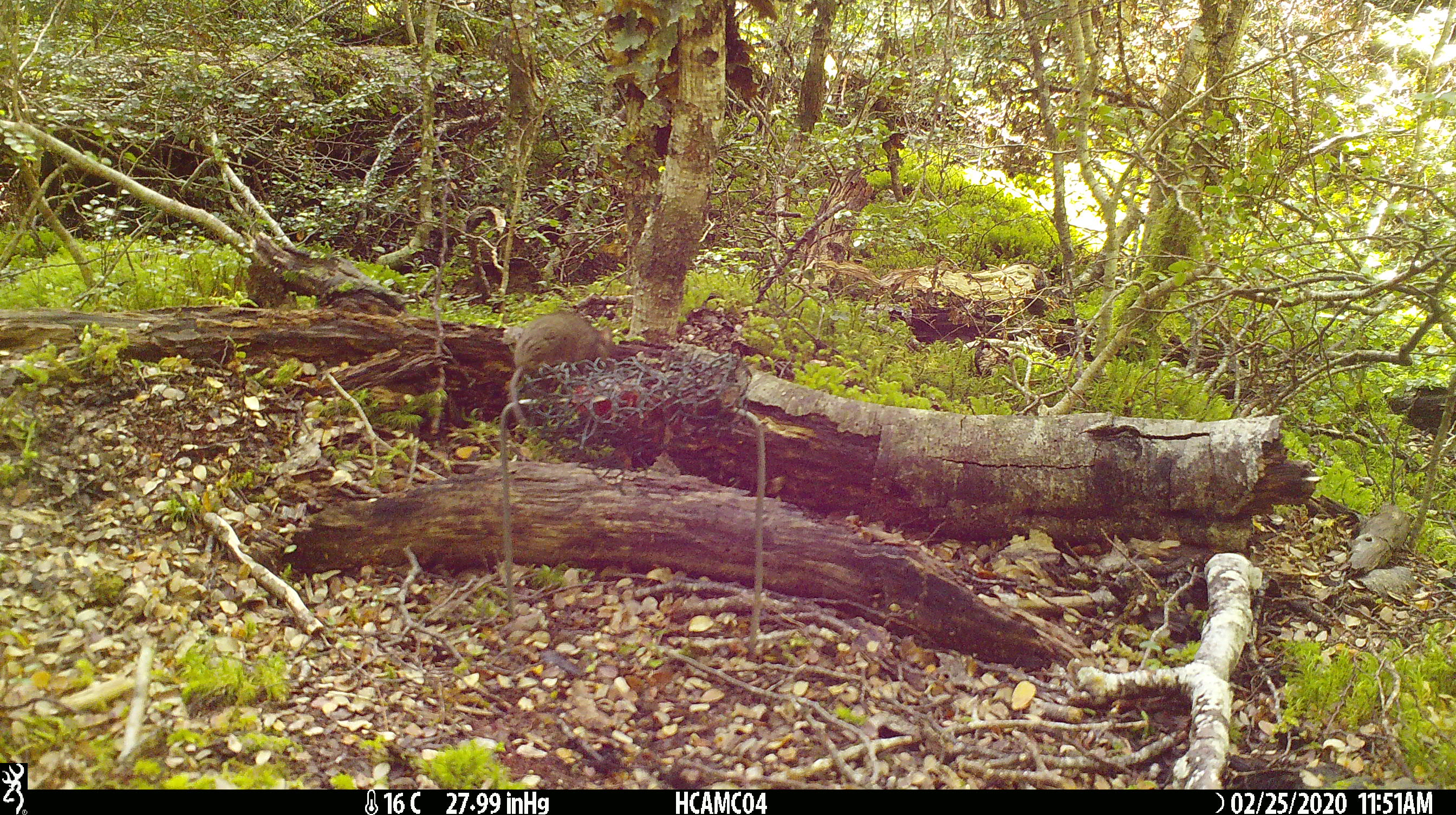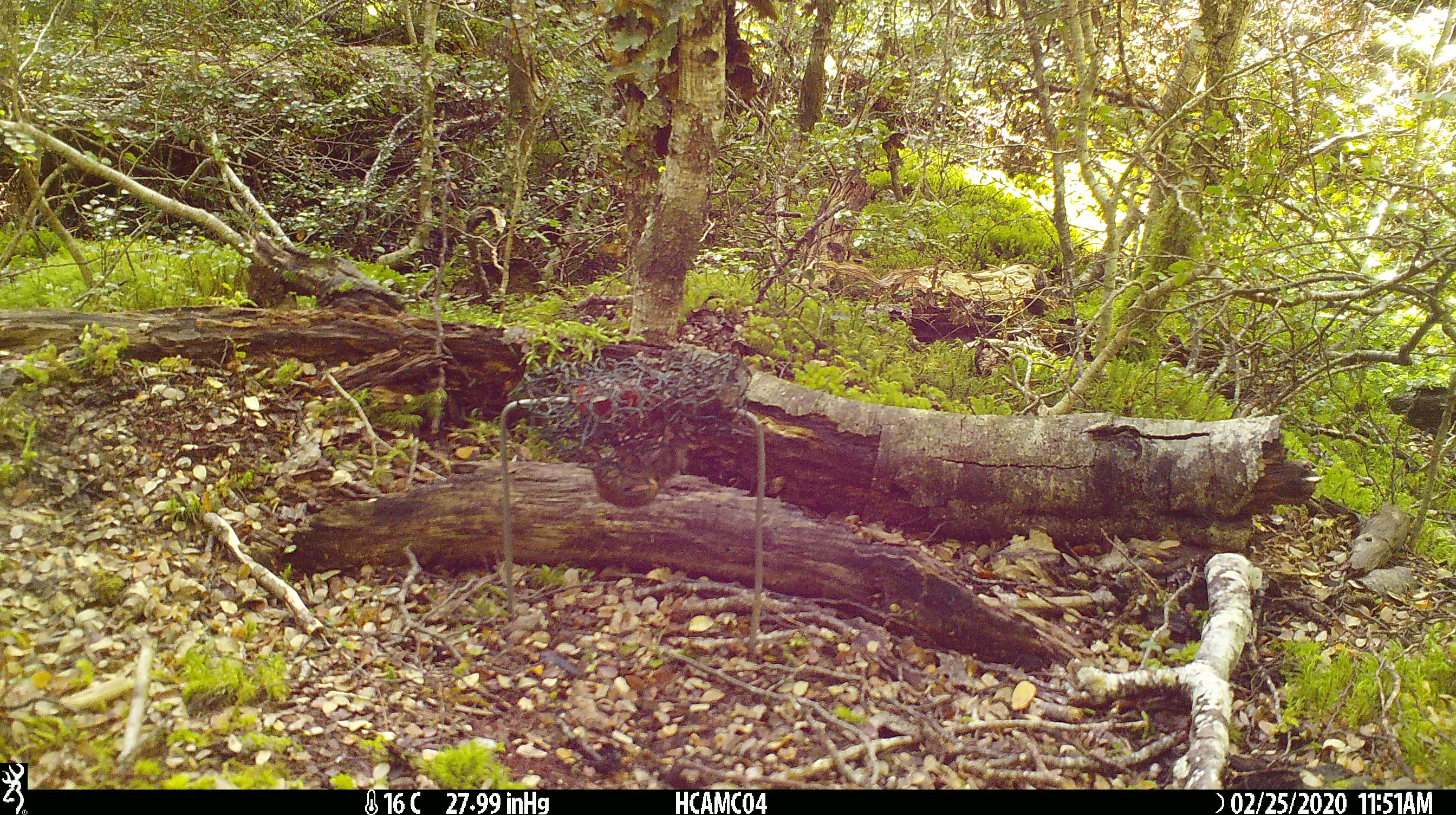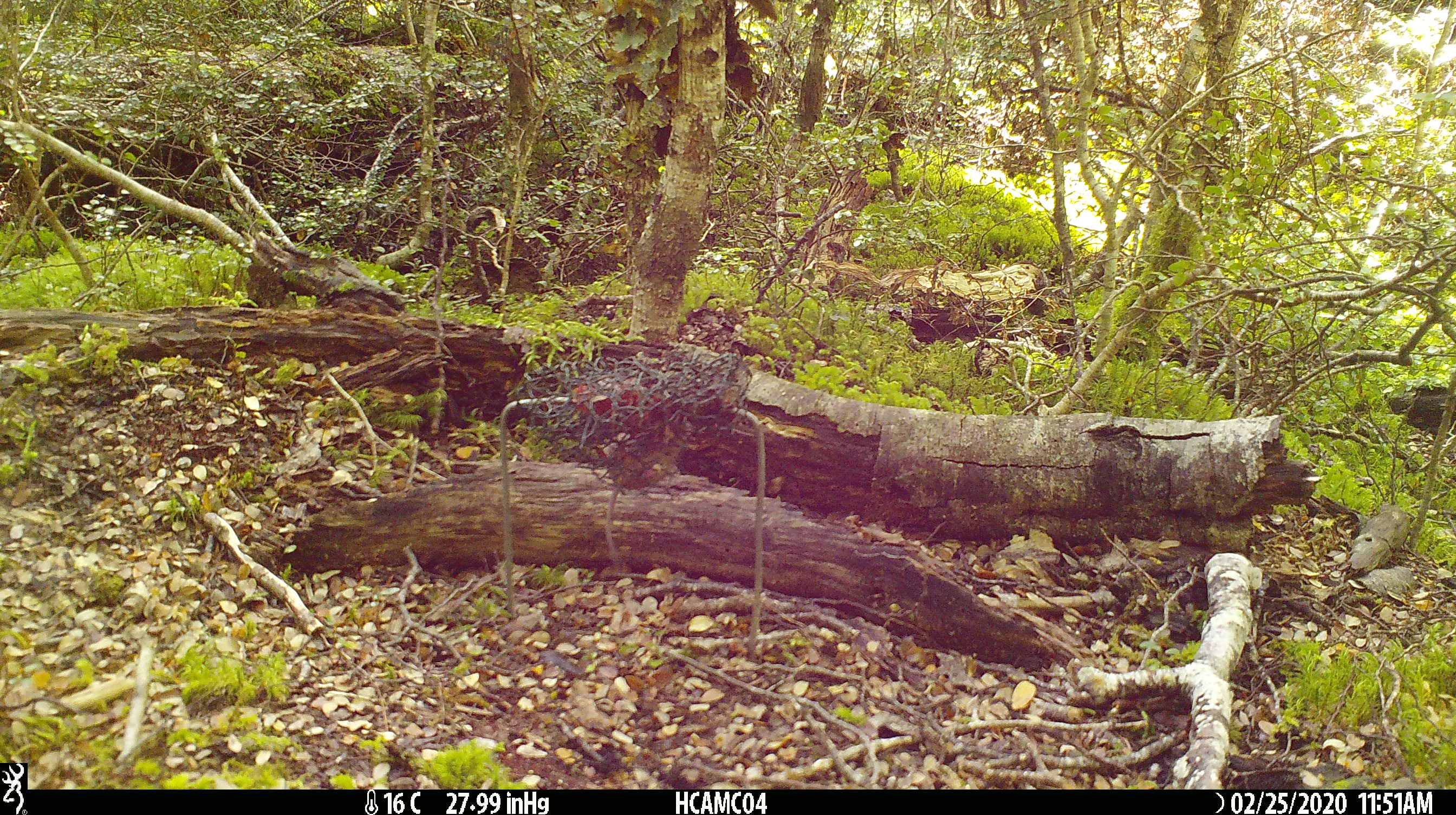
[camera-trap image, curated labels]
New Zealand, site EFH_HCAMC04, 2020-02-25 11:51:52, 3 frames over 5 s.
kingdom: Animalia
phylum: Chordata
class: Mammalia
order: Rodentia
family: Muridae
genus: Mus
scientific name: Mus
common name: mouse